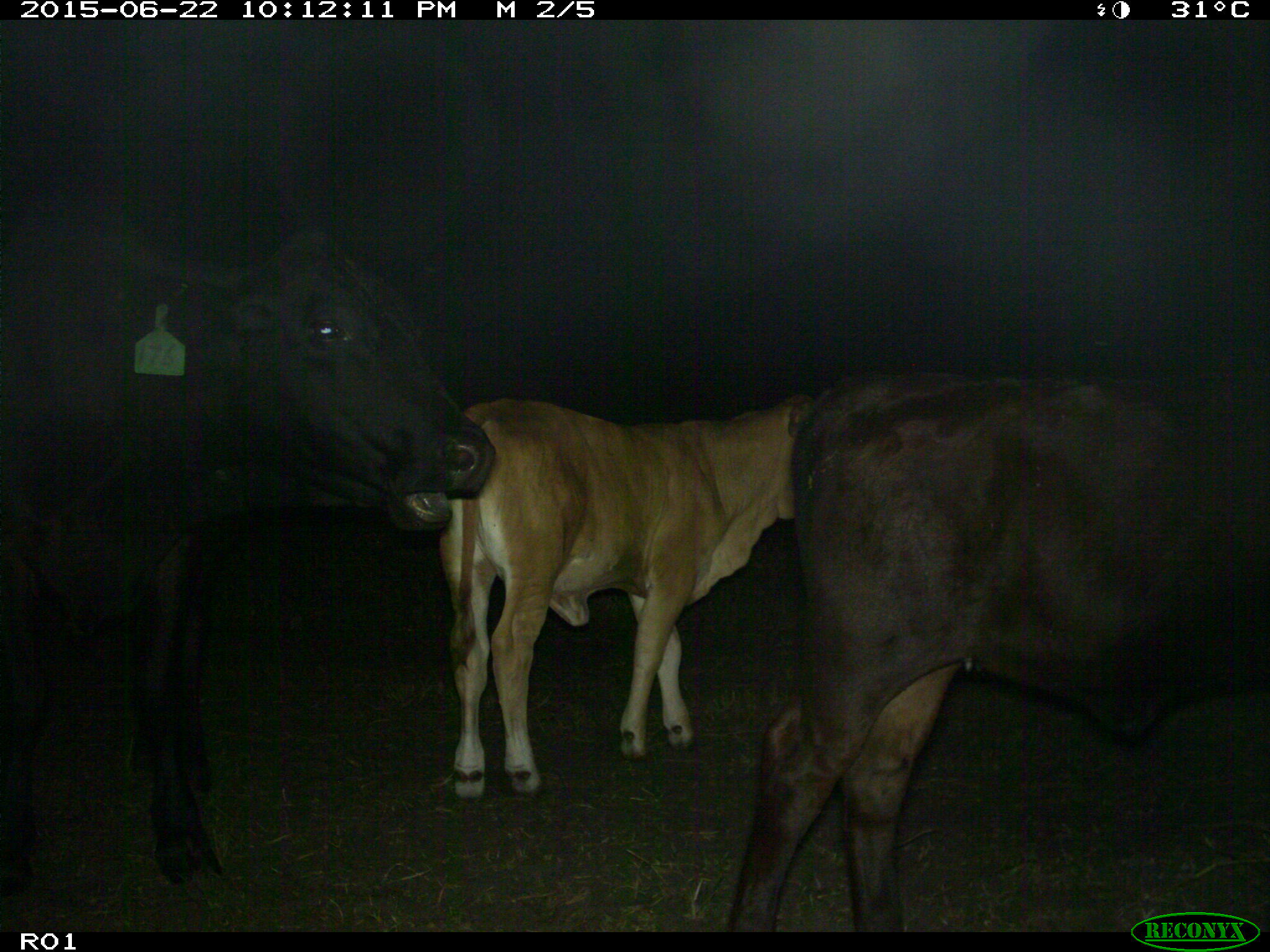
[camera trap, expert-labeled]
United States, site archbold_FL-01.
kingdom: Animalia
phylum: Chordata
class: Mammalia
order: Artiodactyla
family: Bovidae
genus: Bos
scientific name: Bos taurus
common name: domestic cow